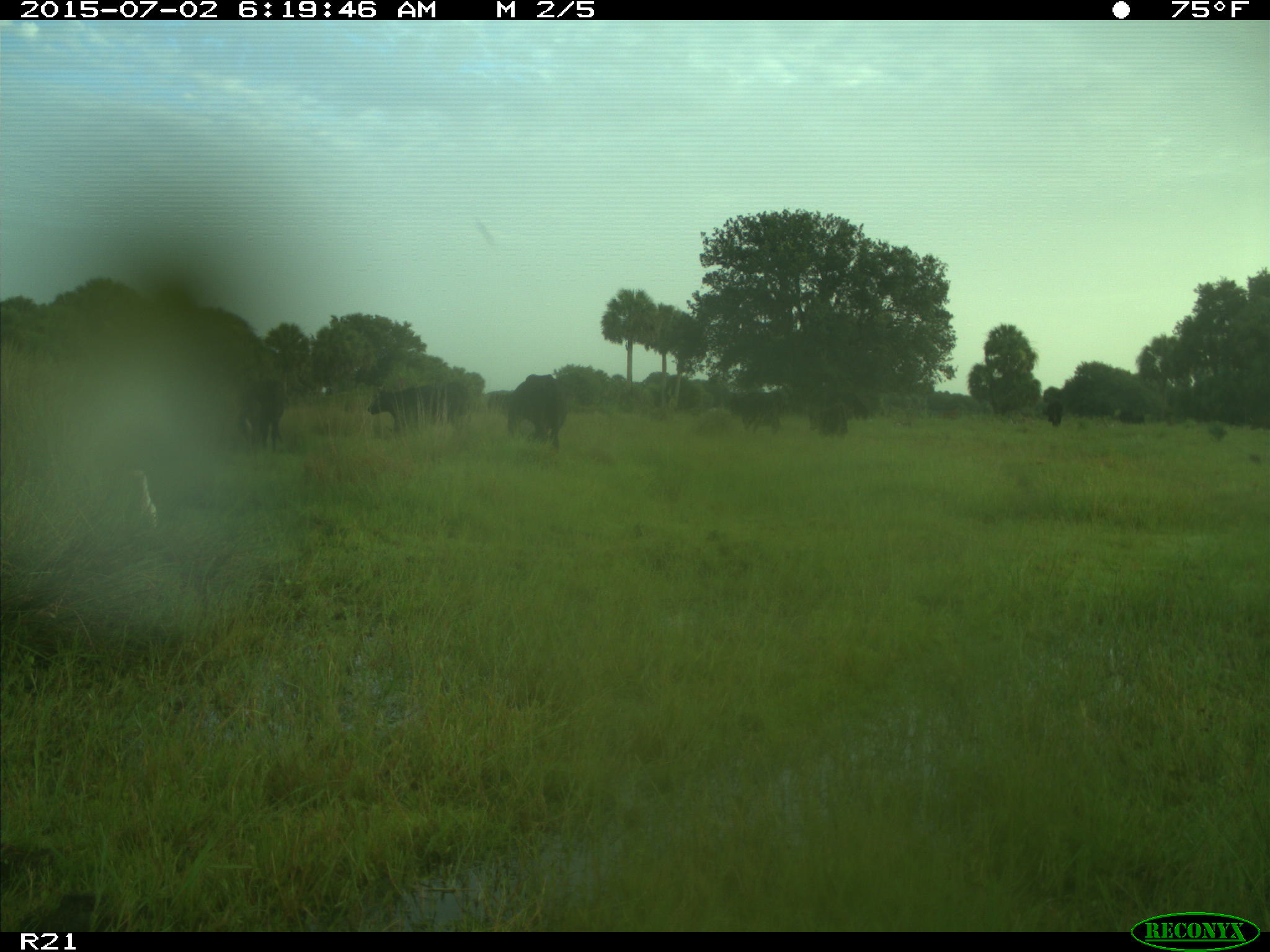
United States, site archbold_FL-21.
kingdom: Animalia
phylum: Chordata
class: Mammalia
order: Artiodactyla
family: Bovidae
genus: Bos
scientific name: Bos taurus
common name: domestic cow